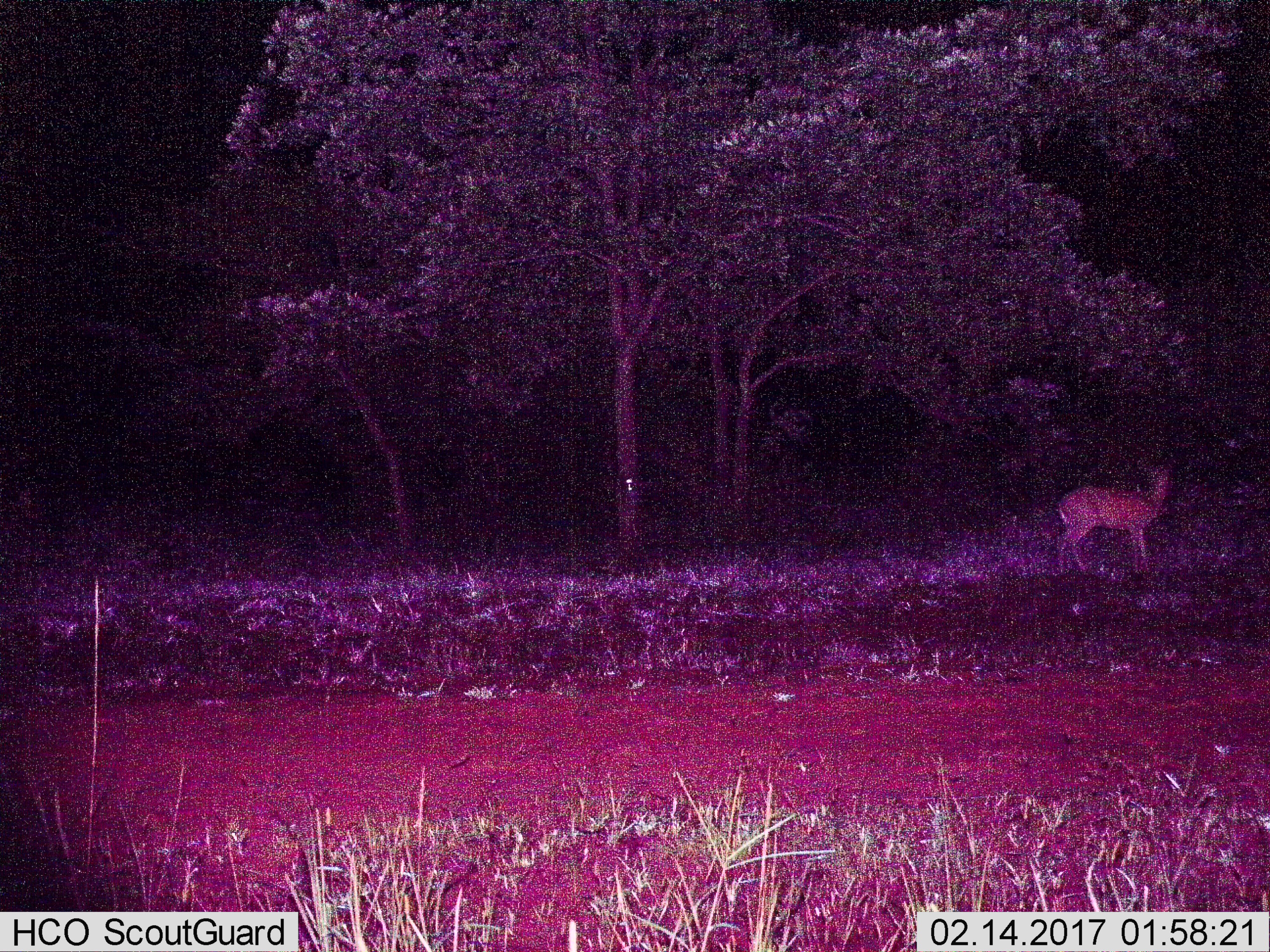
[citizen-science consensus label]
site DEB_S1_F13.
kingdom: Animalia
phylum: Chordata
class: Mammalia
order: Artiodactyla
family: Bovidae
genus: Sylvicapra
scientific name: Sylvicapra grimmia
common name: common duiker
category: duikercommongrey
Duikercommongrey (common duiker) (Sylvicapra grimmia), count 1. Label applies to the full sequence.